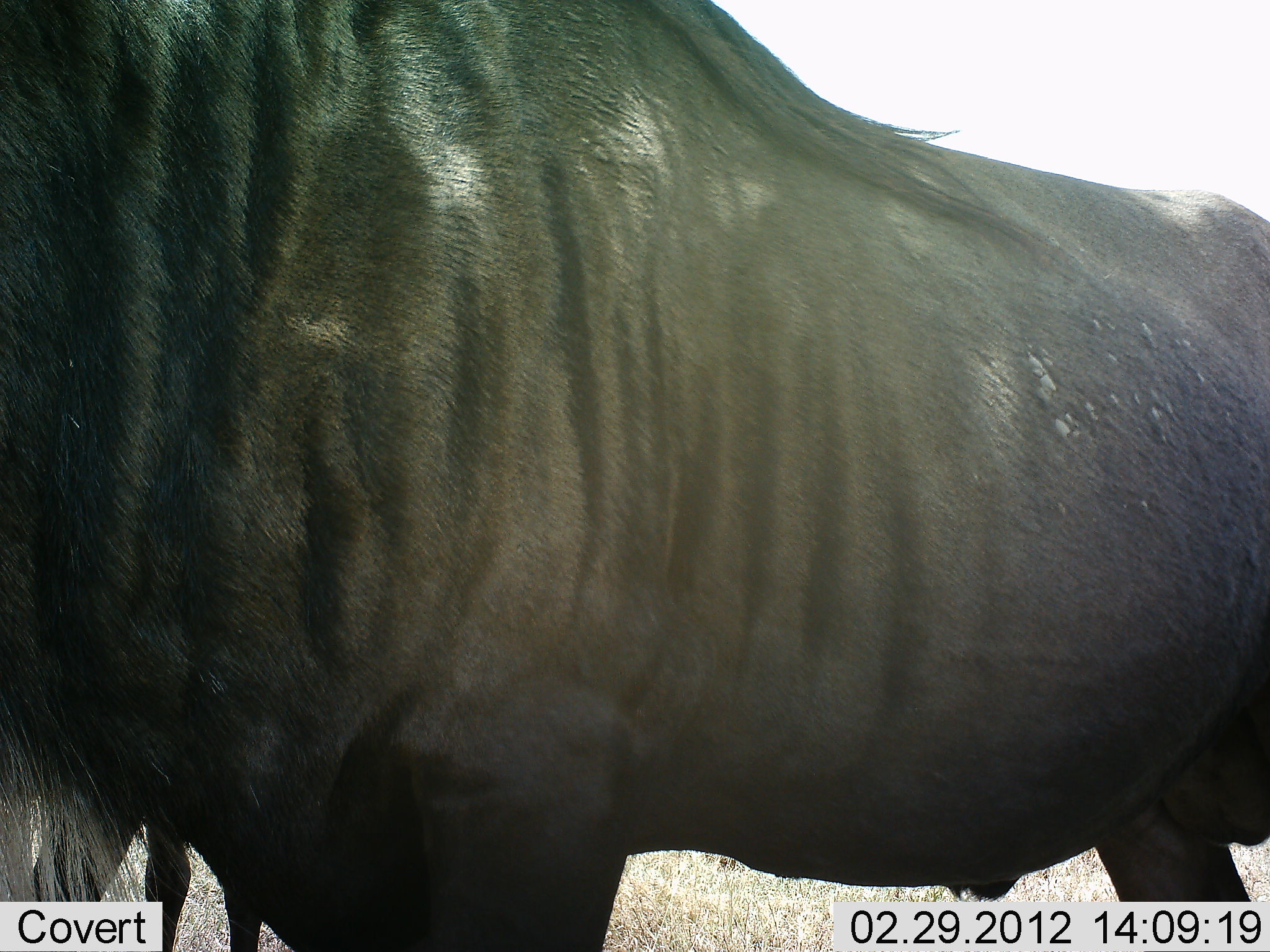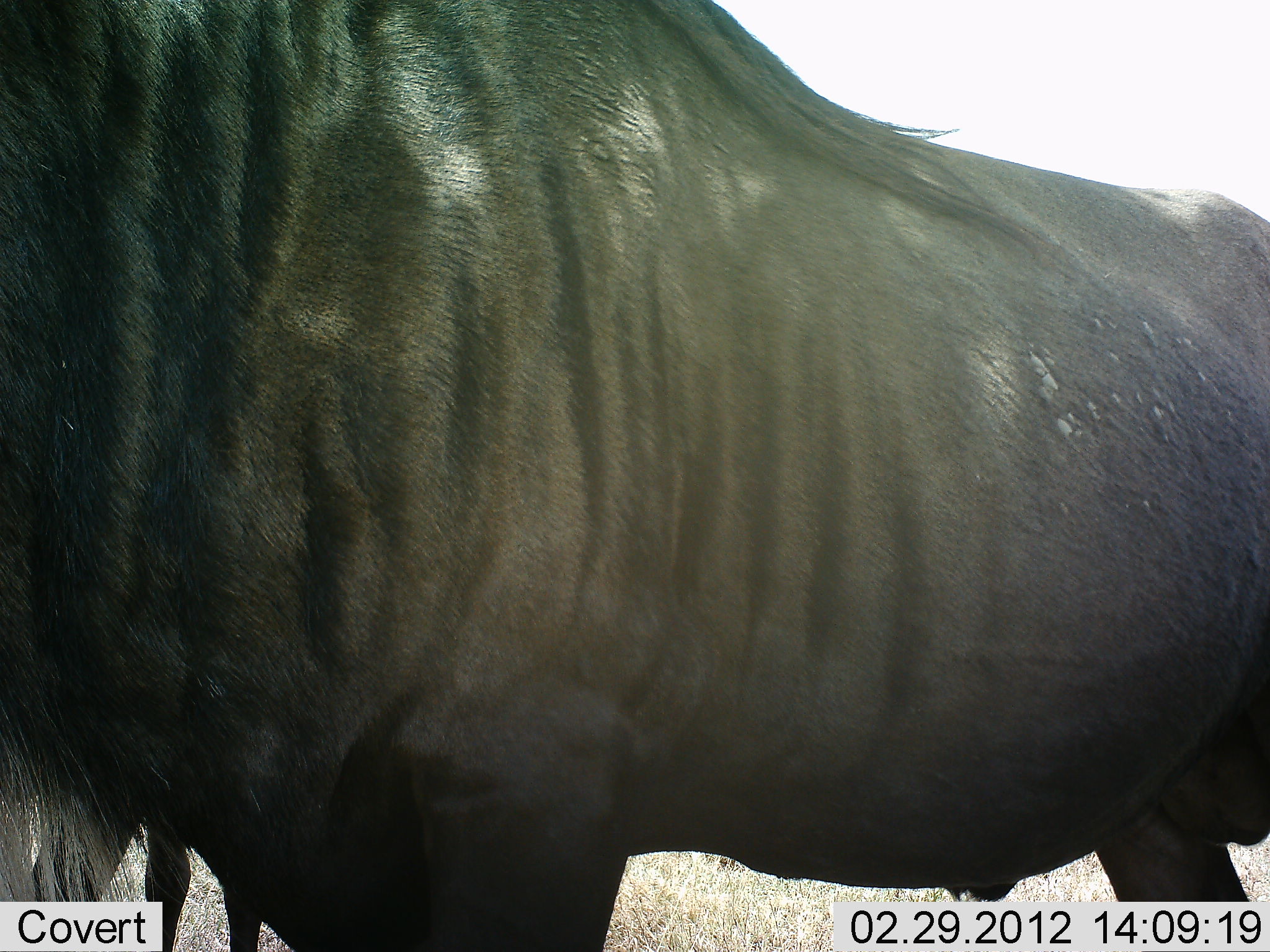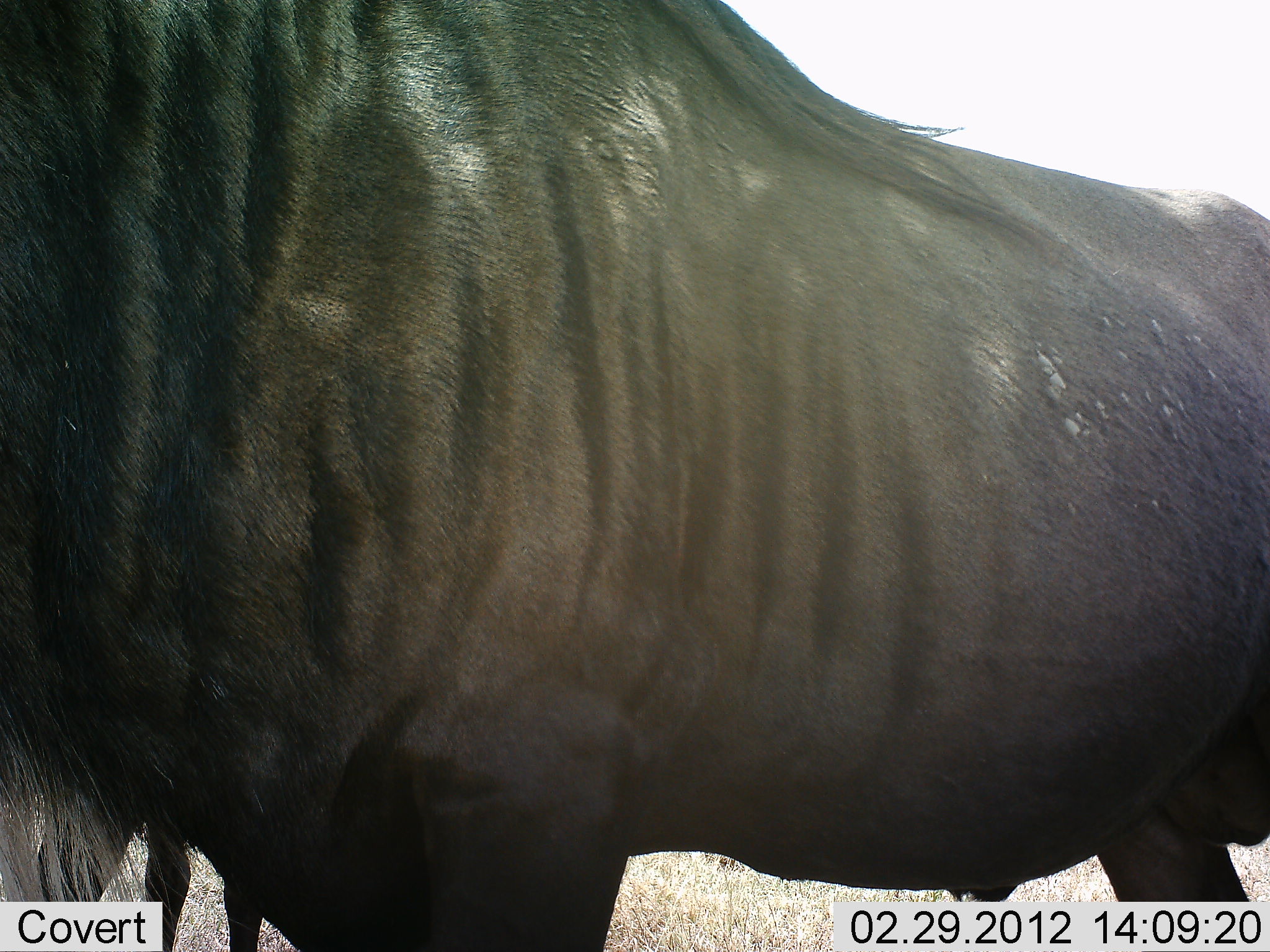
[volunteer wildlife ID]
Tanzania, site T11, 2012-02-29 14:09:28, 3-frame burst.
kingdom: Animalia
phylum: Chordata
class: Mammalia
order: Artiodactyla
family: Bovidae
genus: Connochaetes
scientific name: Connochaetes taurinus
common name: blue wildebeest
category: wildebeest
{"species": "wildebeest (blue wildebeest) (Connochaetes taurinus)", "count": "1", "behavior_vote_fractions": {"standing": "100%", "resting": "0%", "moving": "0%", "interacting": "0%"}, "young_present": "0%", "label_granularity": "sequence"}